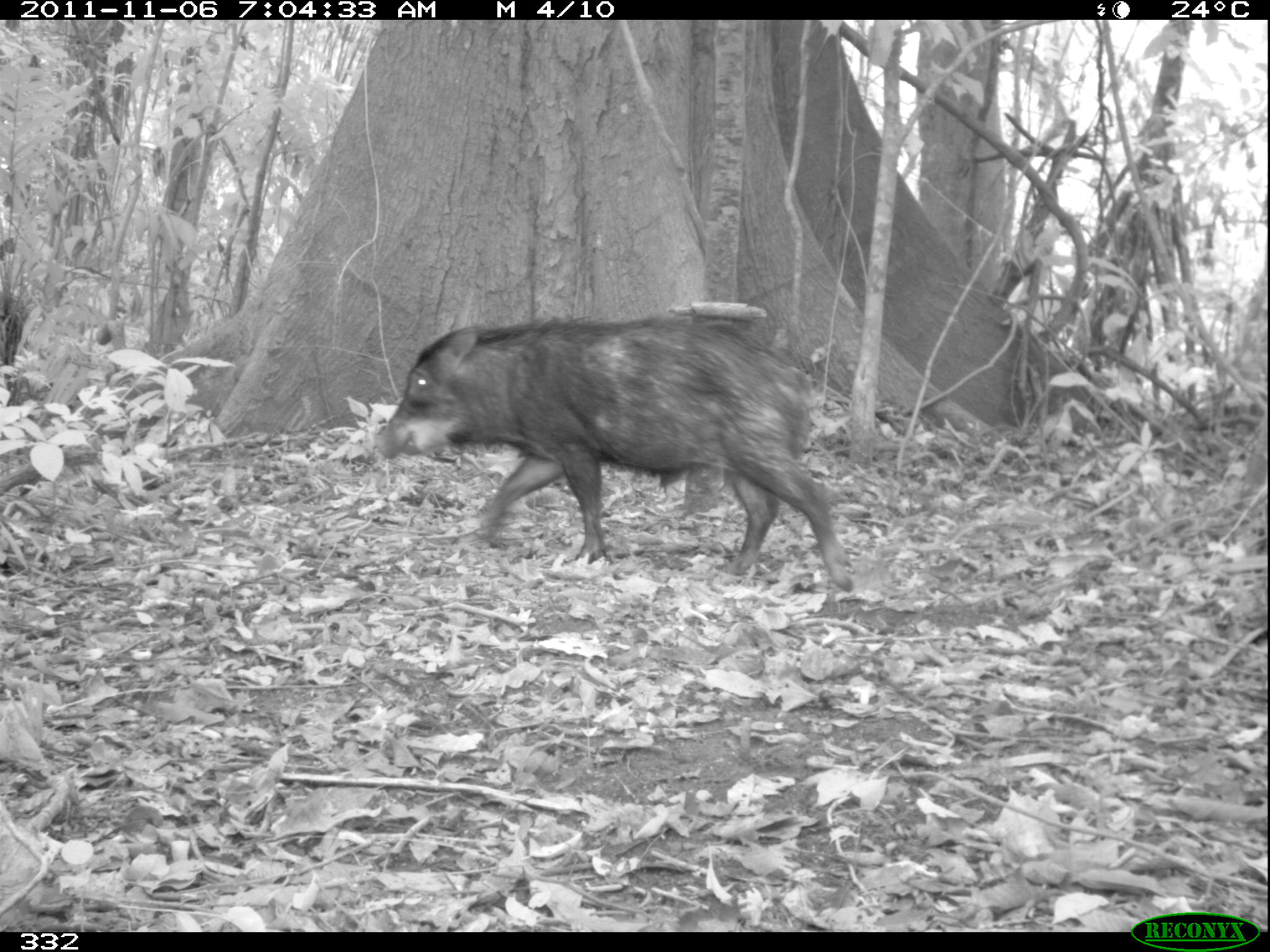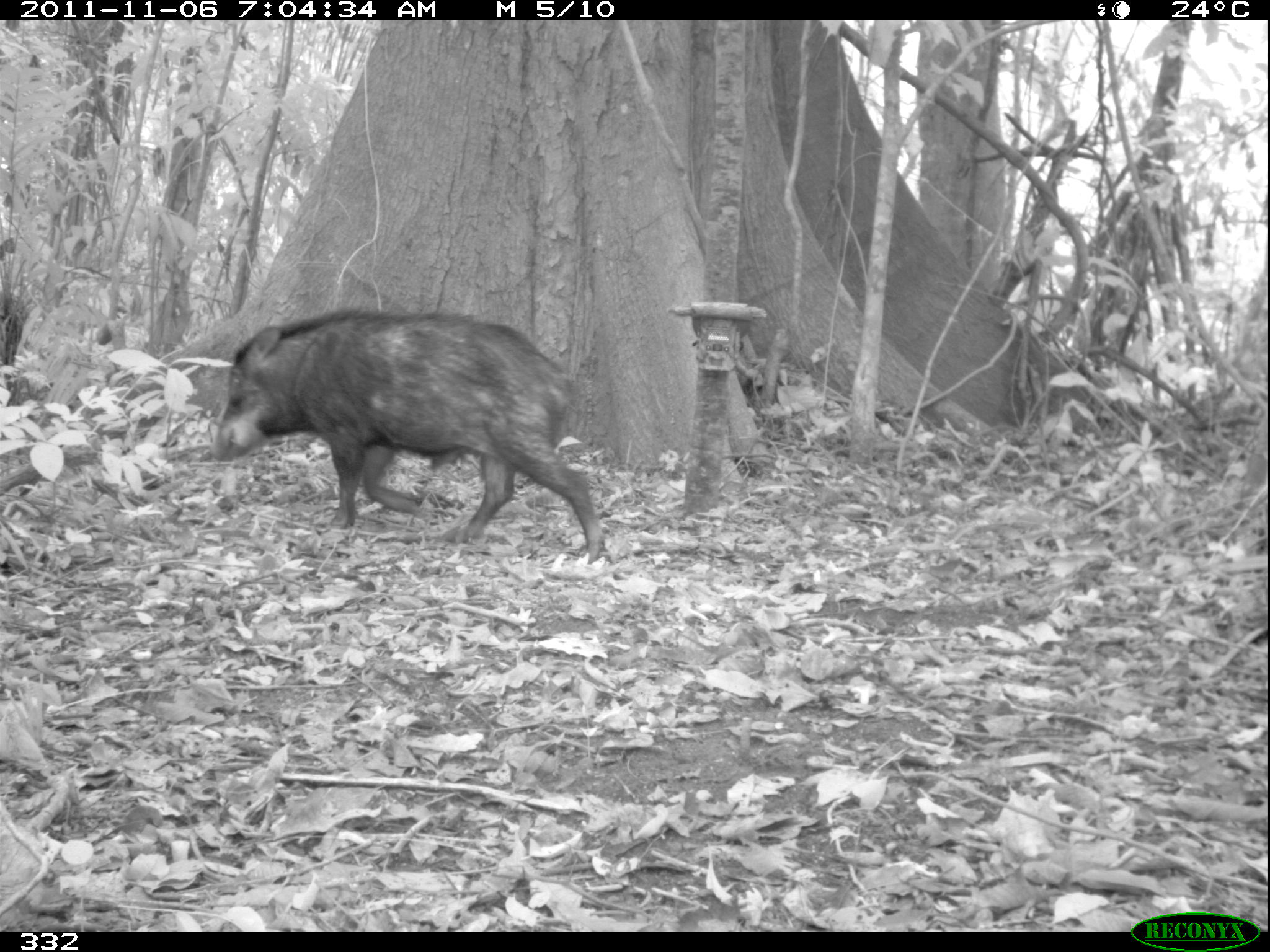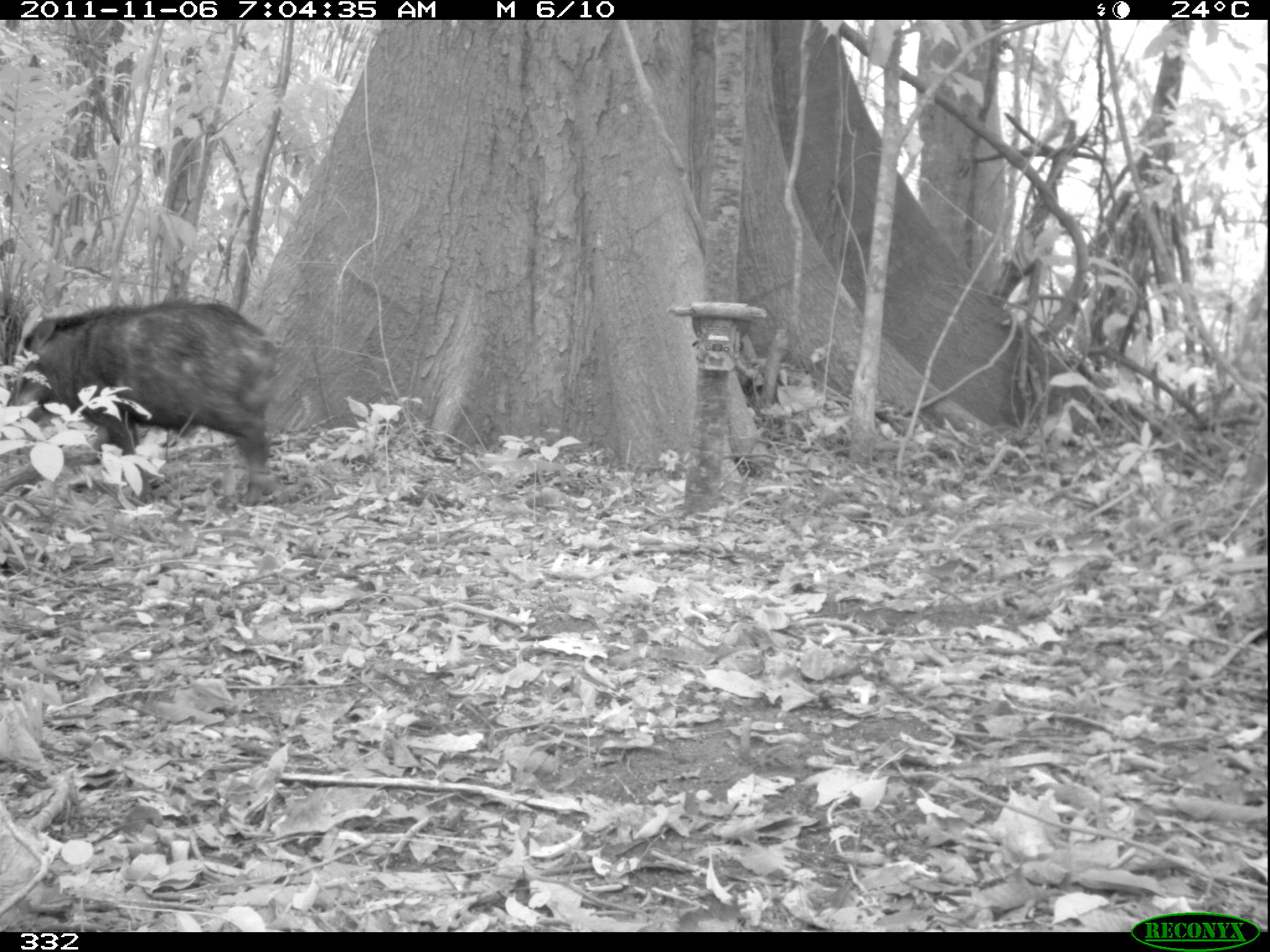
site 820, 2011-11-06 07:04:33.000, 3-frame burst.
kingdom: Animalia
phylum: Chordata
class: Mammalia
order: Artiodactyla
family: Tayassuidae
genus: Tayassu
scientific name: Tayassu pecari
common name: white-lipped peccary